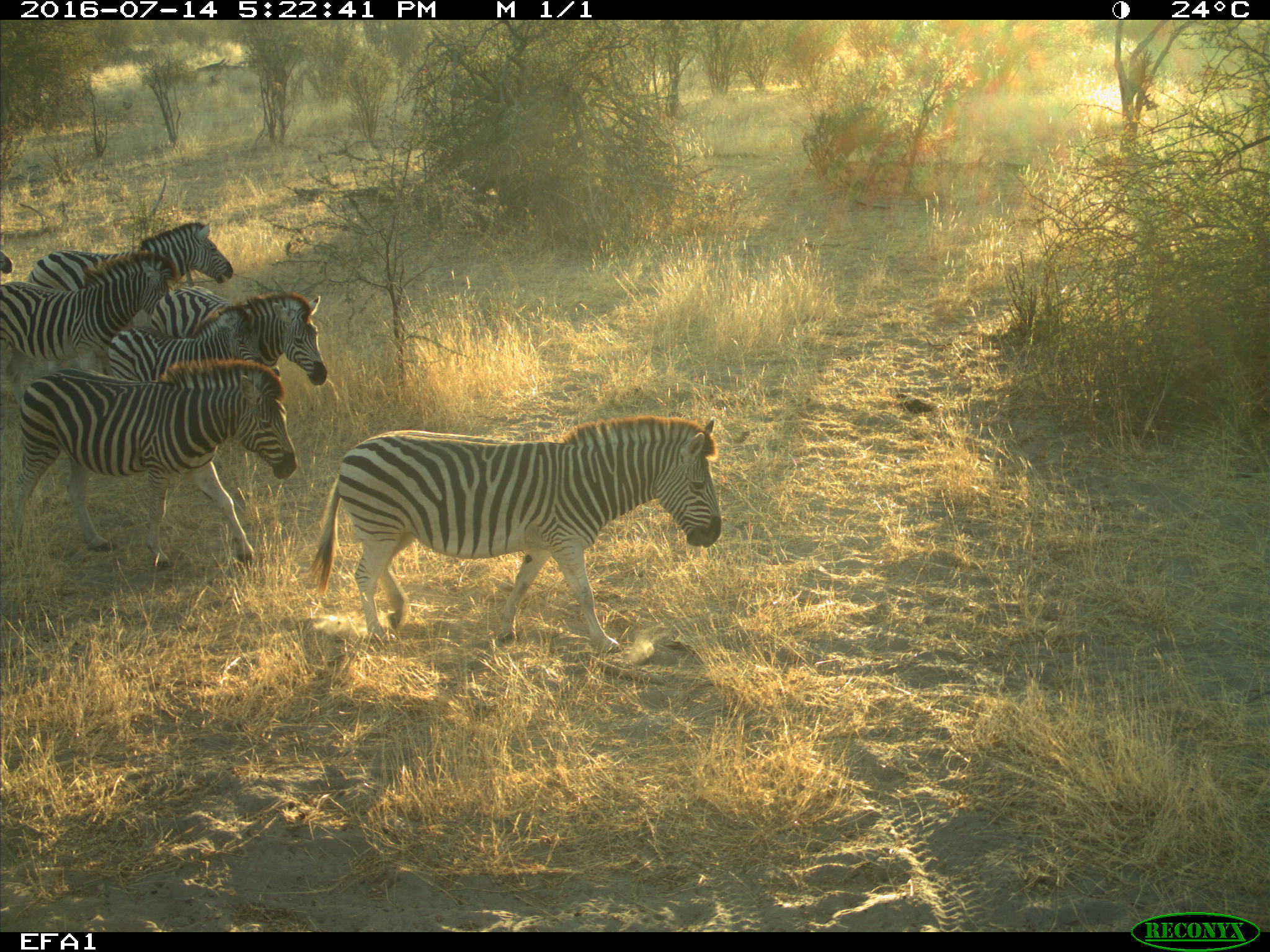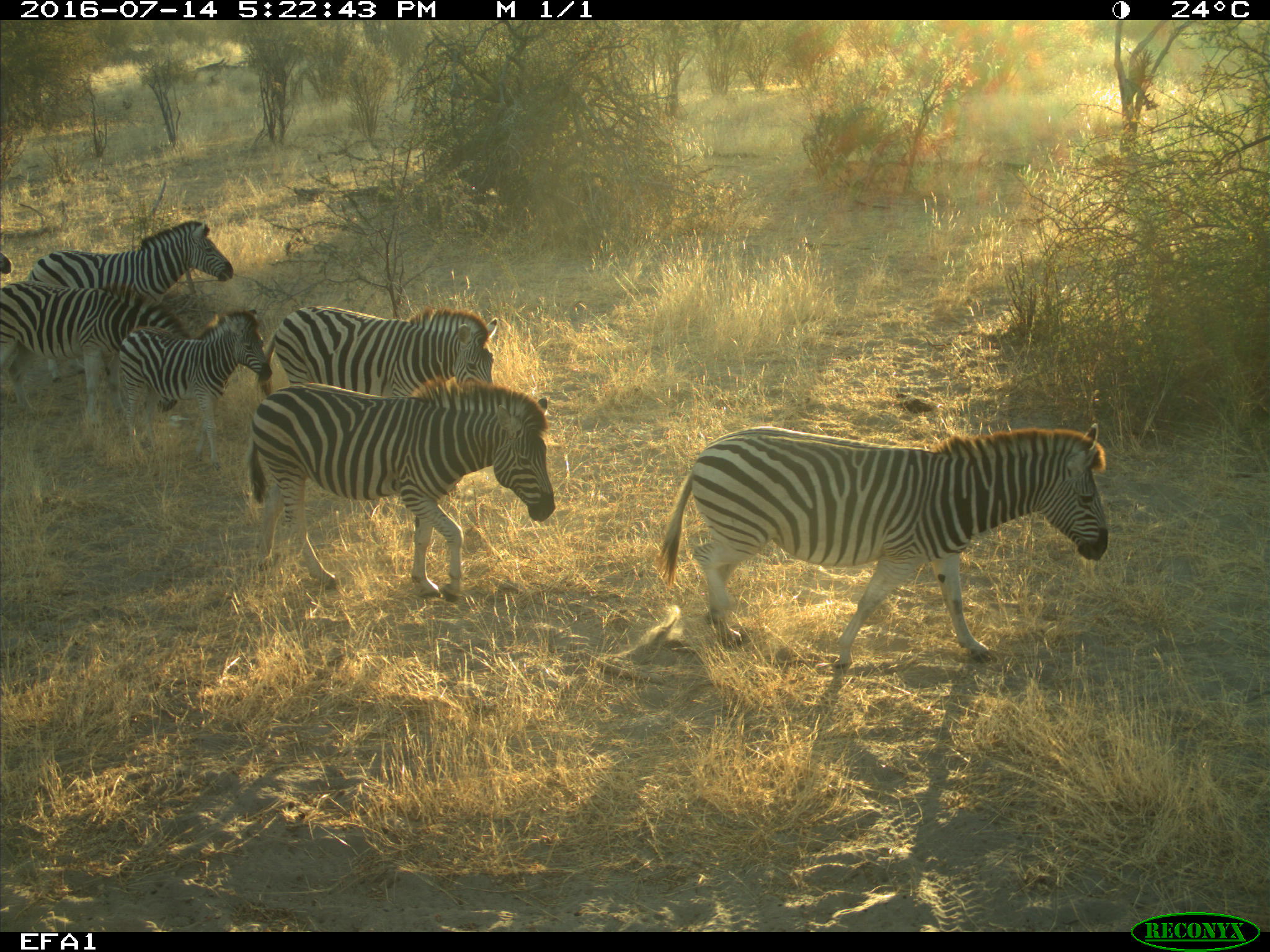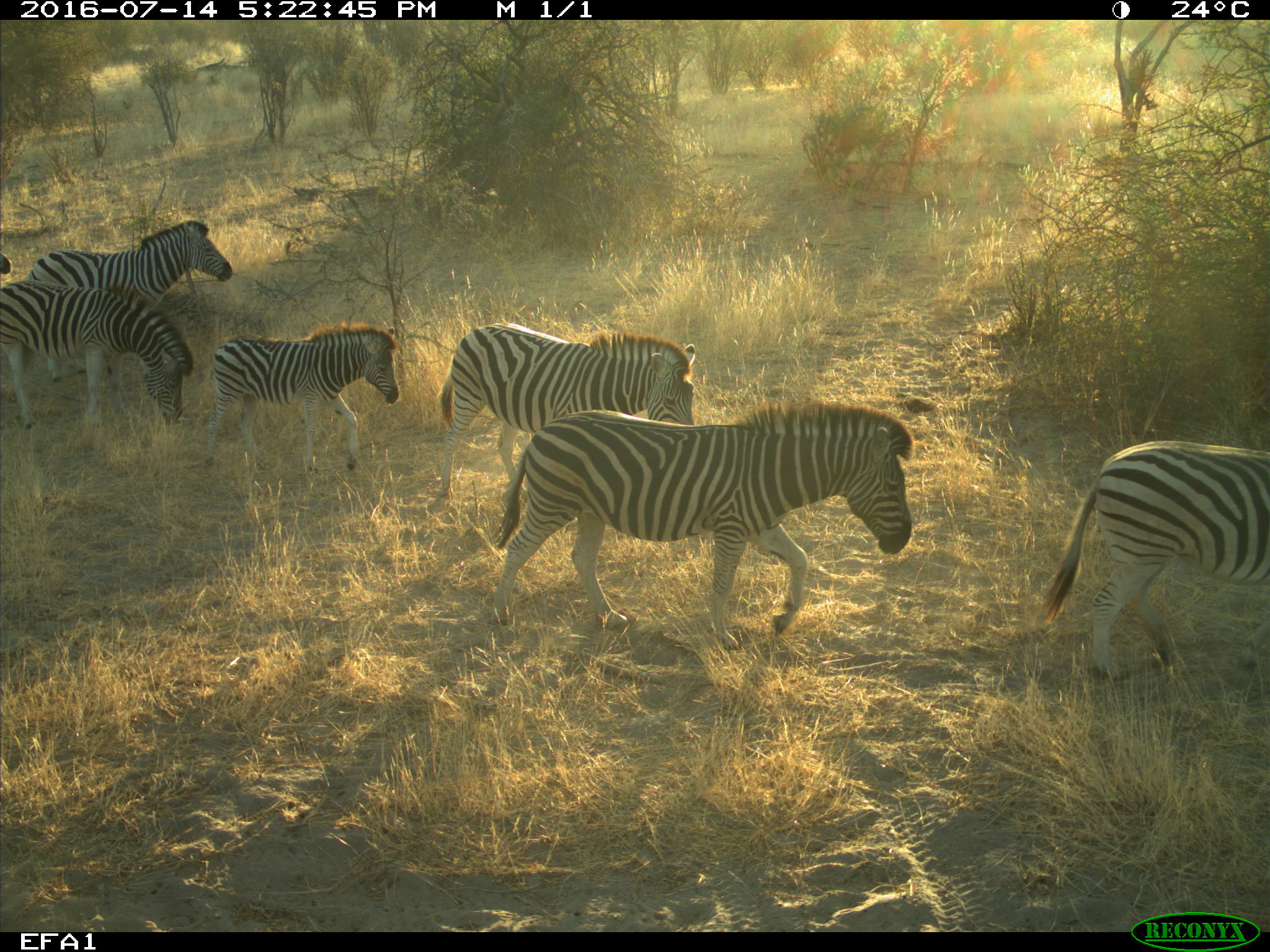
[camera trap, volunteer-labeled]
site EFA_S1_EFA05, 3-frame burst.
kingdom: Animalia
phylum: Chordata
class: Mammalia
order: Perissodactyla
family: Equidae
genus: Equus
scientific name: Equus quagga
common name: plains zebra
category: zebraplains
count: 7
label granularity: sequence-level